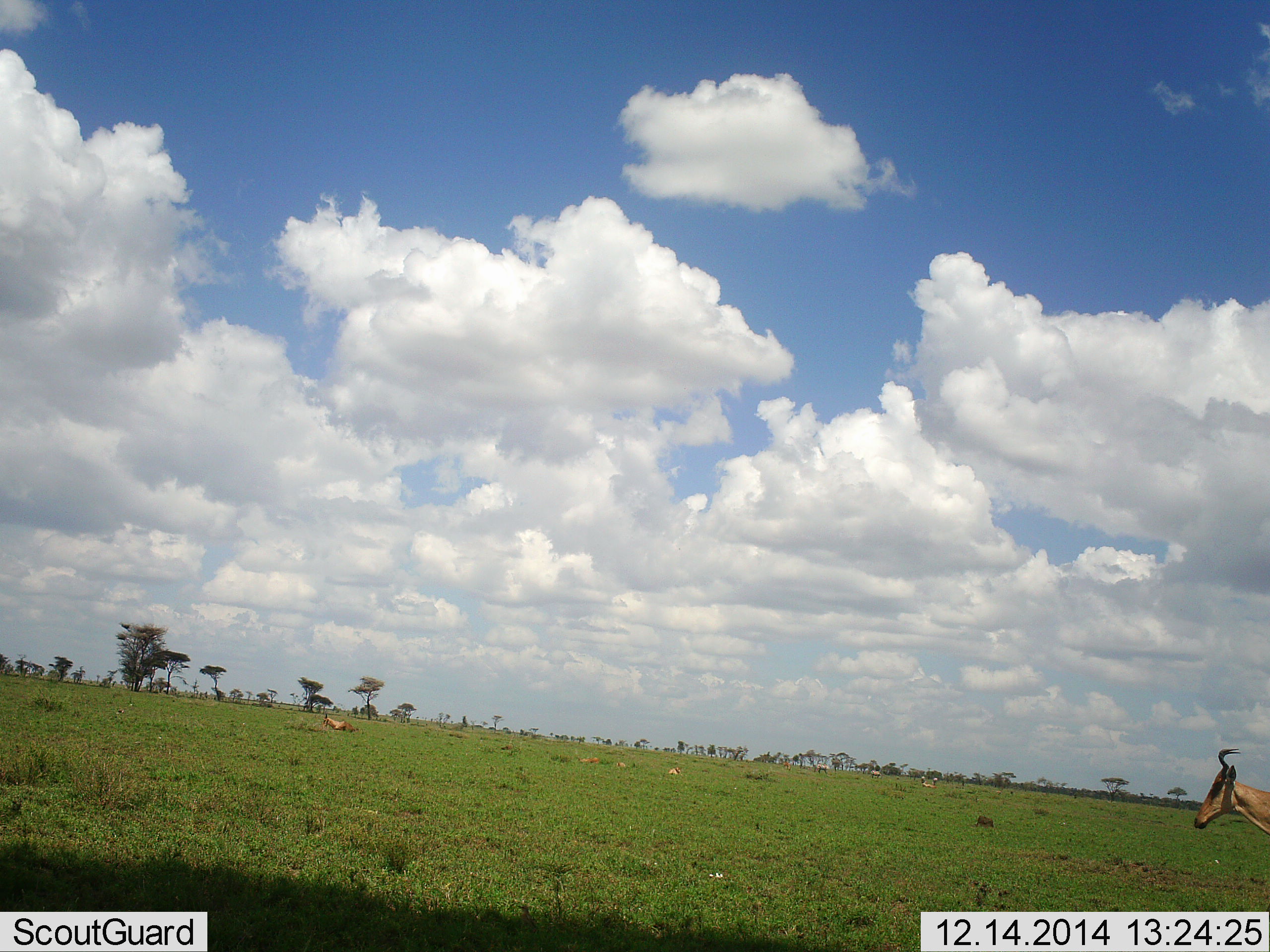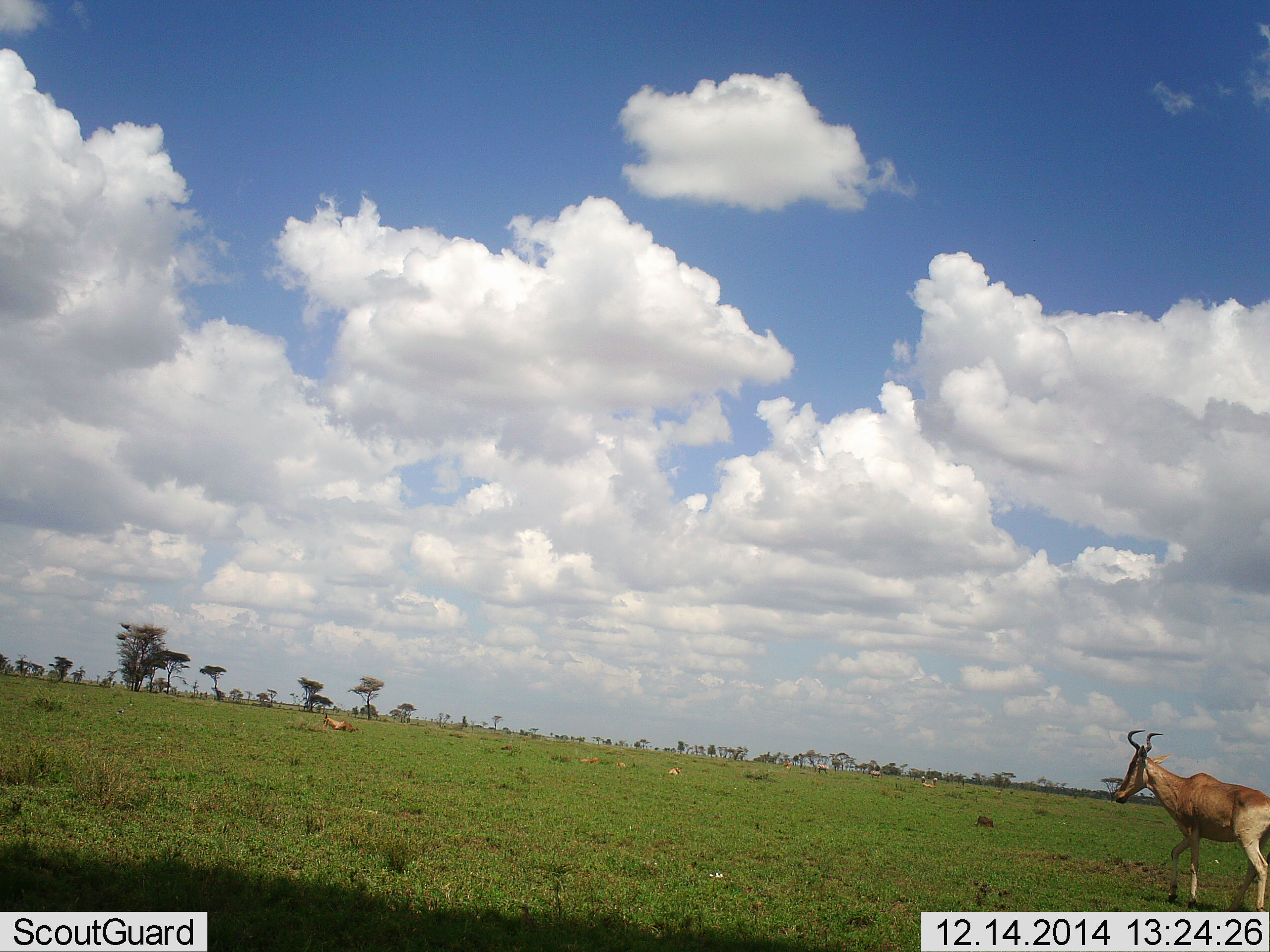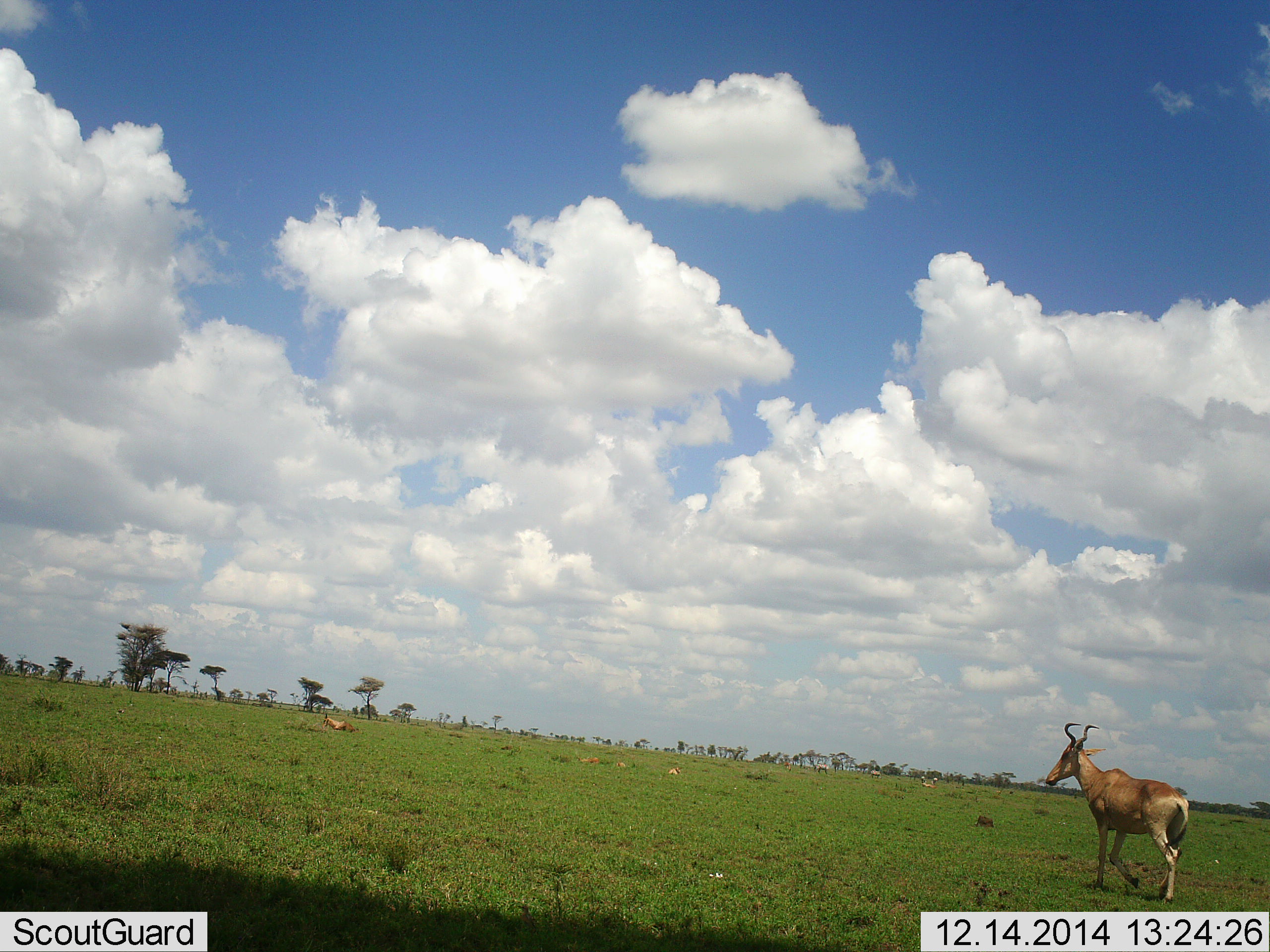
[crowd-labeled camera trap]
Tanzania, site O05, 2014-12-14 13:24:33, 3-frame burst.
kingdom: Animalia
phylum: Chordata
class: Mammalia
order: Artiodactyla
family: Bovidae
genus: Alcelaphus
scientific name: Alcelaphus buselaphus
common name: hartebeest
Hartebeest (Alcelaphus buselaphus), count 1. Behavior (volunteer vote fractions): standing 18%, resting 36%, moving 100%, interacting 0%. Young present (vote fraction): 0%. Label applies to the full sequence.